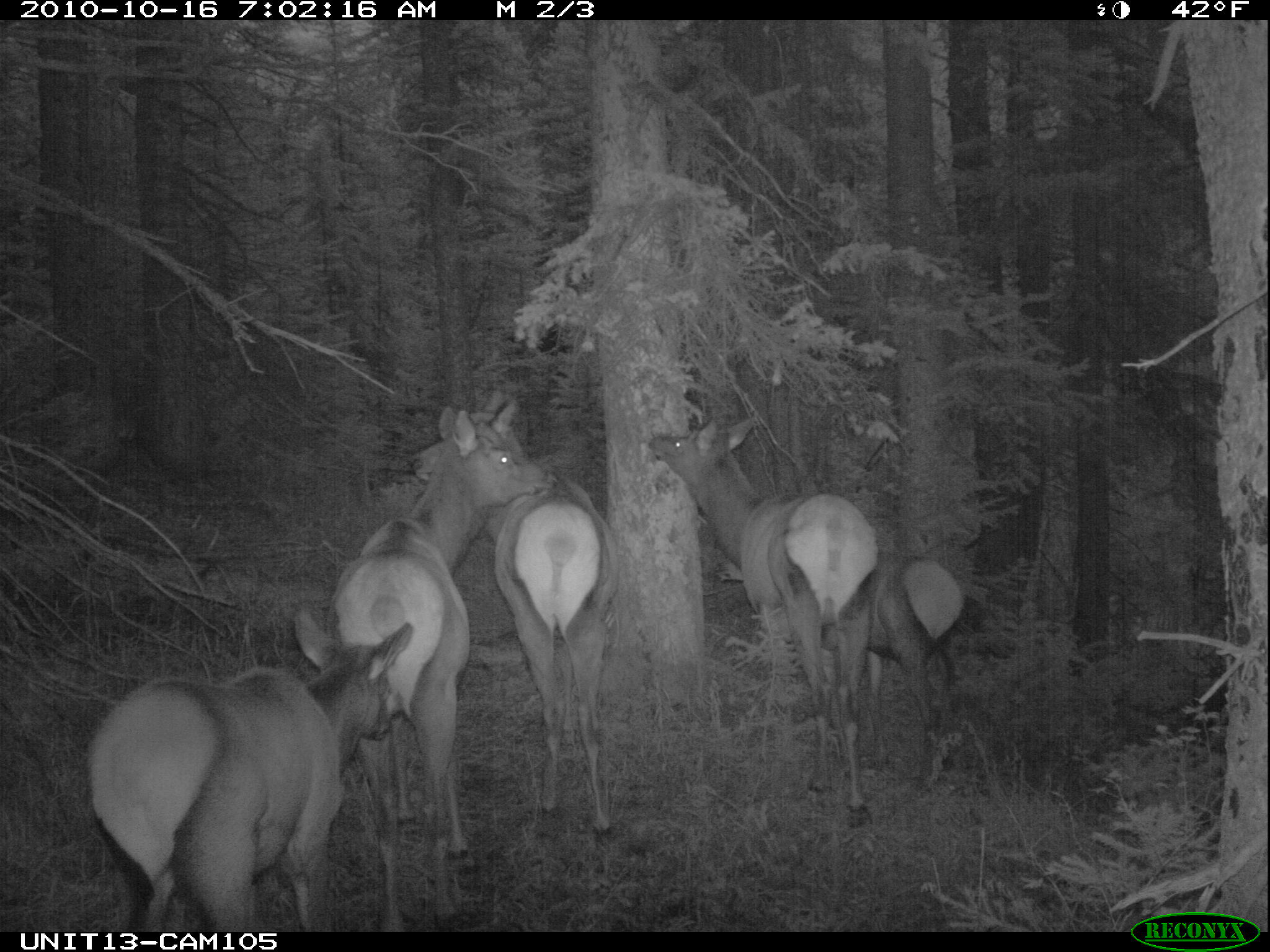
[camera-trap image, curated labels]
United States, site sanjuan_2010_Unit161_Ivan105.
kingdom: Animalia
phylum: Chordata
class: Mammalia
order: Artiodactyla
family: Cervidae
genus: Cervus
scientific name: Cervus elaphus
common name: red deer